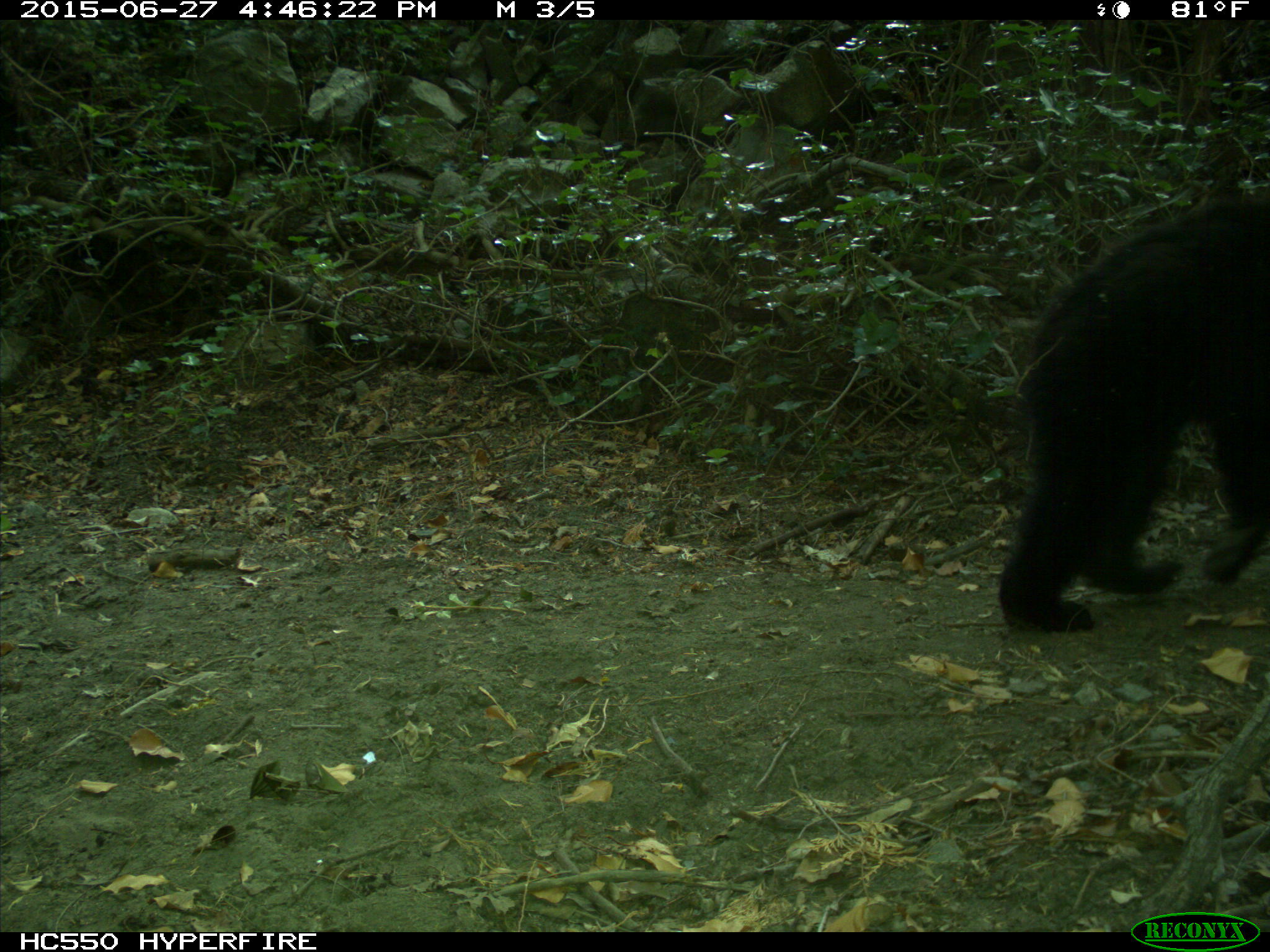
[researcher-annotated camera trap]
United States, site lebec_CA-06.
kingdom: Animalia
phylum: Chordata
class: Mammalia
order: Carnivora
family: Ursidae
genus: Ursus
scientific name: Ursus americanus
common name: american black bear